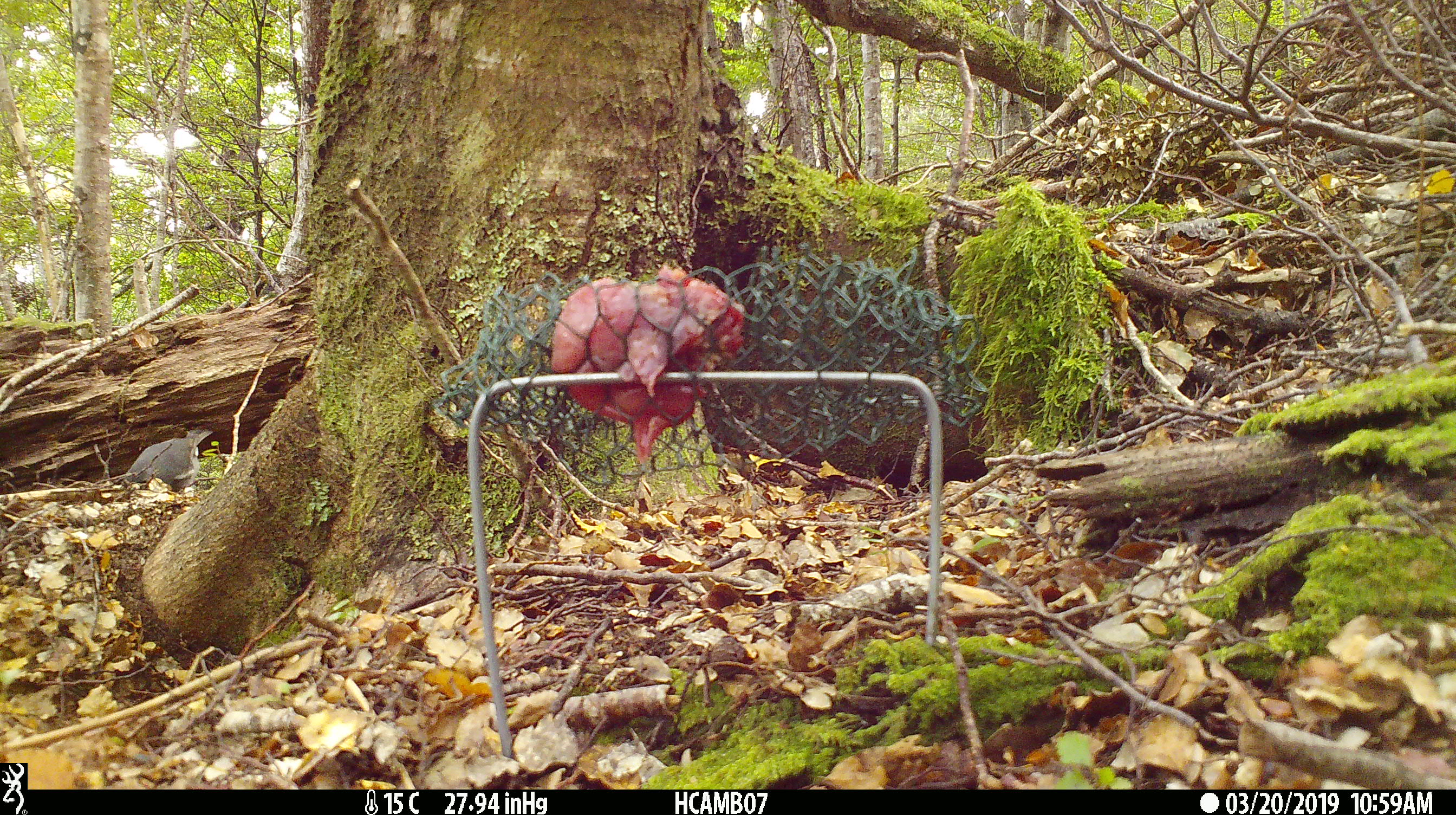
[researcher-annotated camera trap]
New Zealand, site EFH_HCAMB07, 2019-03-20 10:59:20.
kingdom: Animalia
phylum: Chordata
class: Aves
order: Passeriformes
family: Petroicidae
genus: Petroica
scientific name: Petroica australis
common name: new zealand robin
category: robin